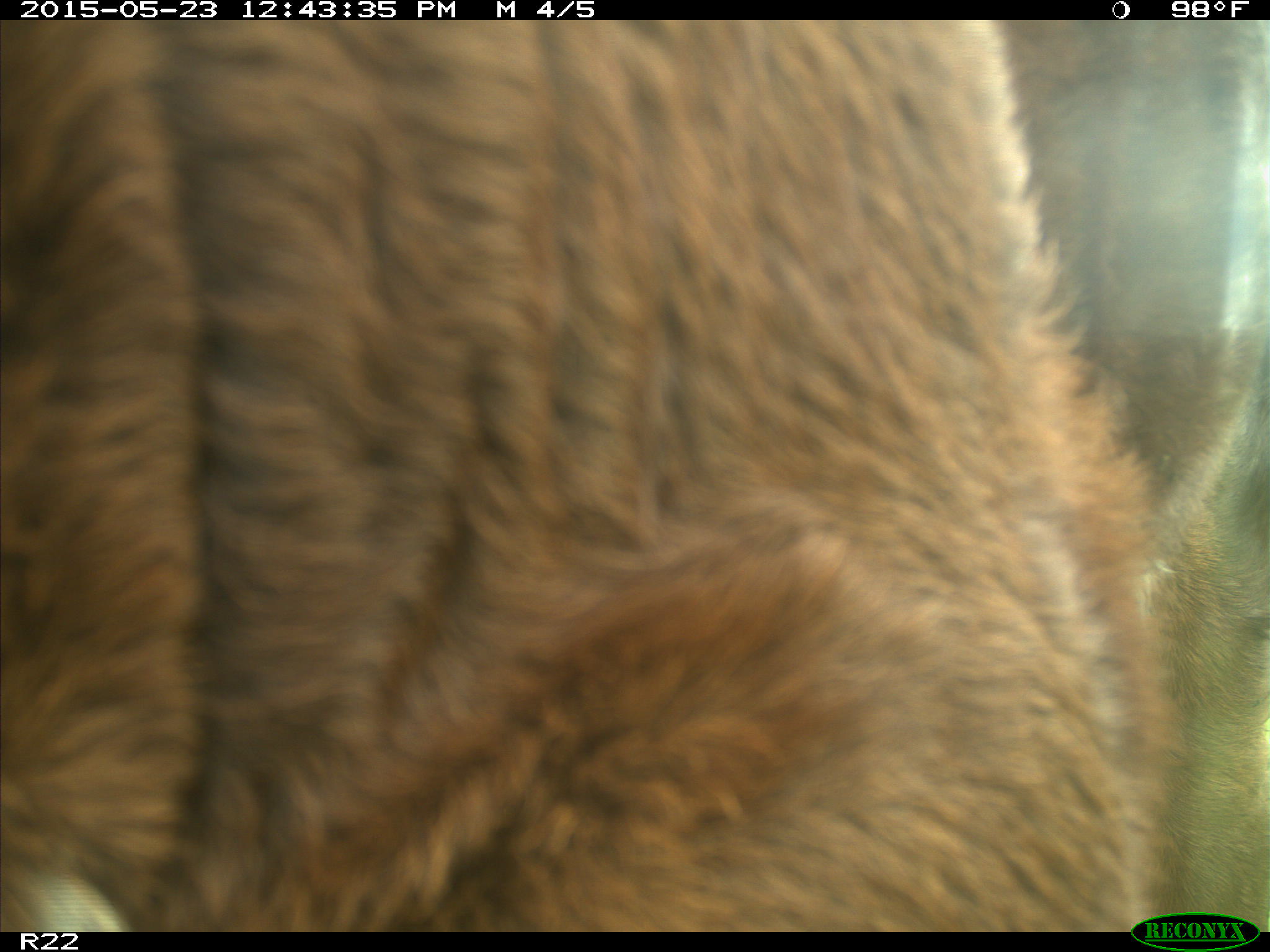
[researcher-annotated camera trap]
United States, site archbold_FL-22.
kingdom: Animalia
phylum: Chordata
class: Mammalia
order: Artiodactyla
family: Bovidae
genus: Bos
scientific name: Bos taurus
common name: domestic cow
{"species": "Bos taurus (domestic cow)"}